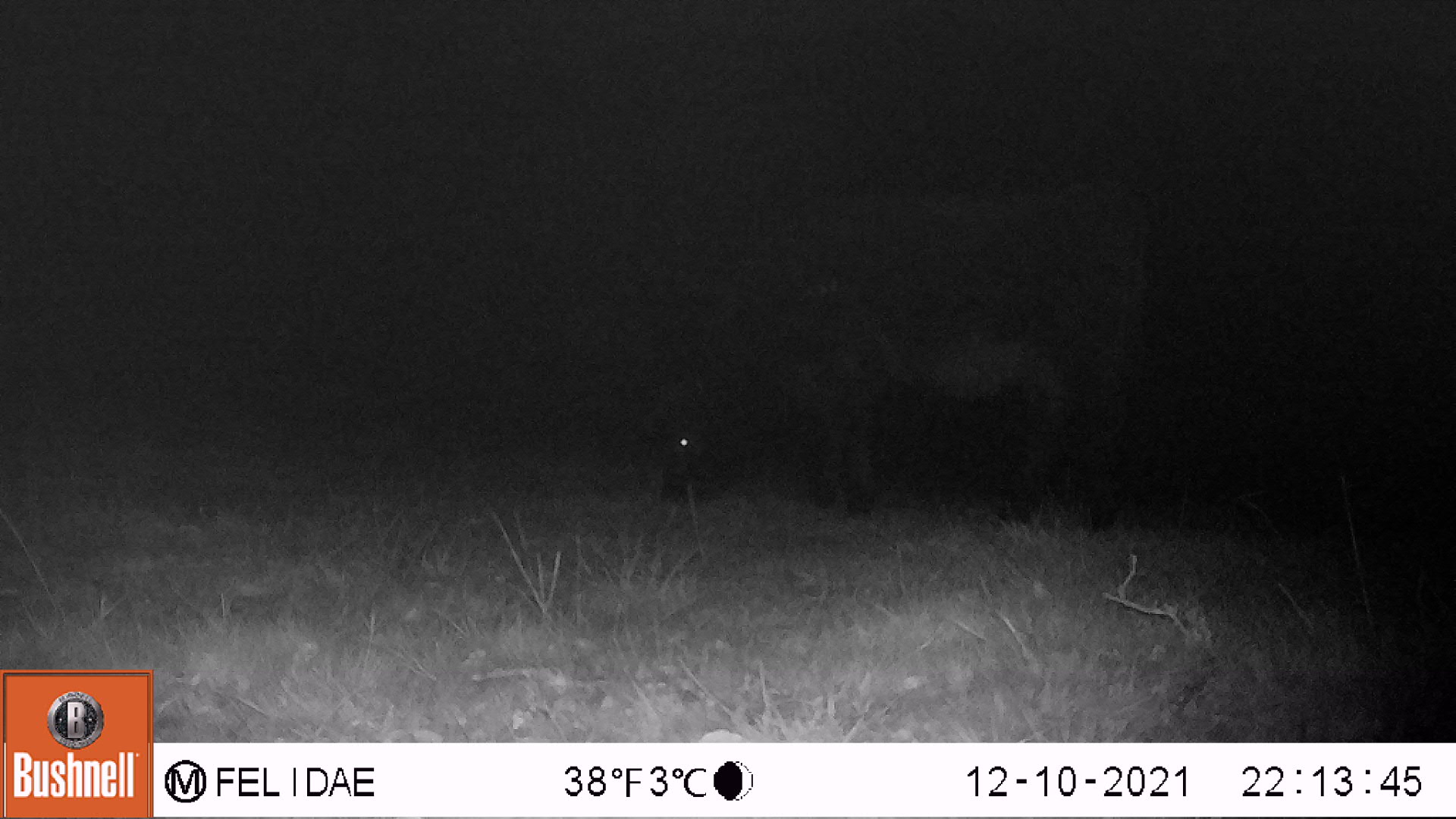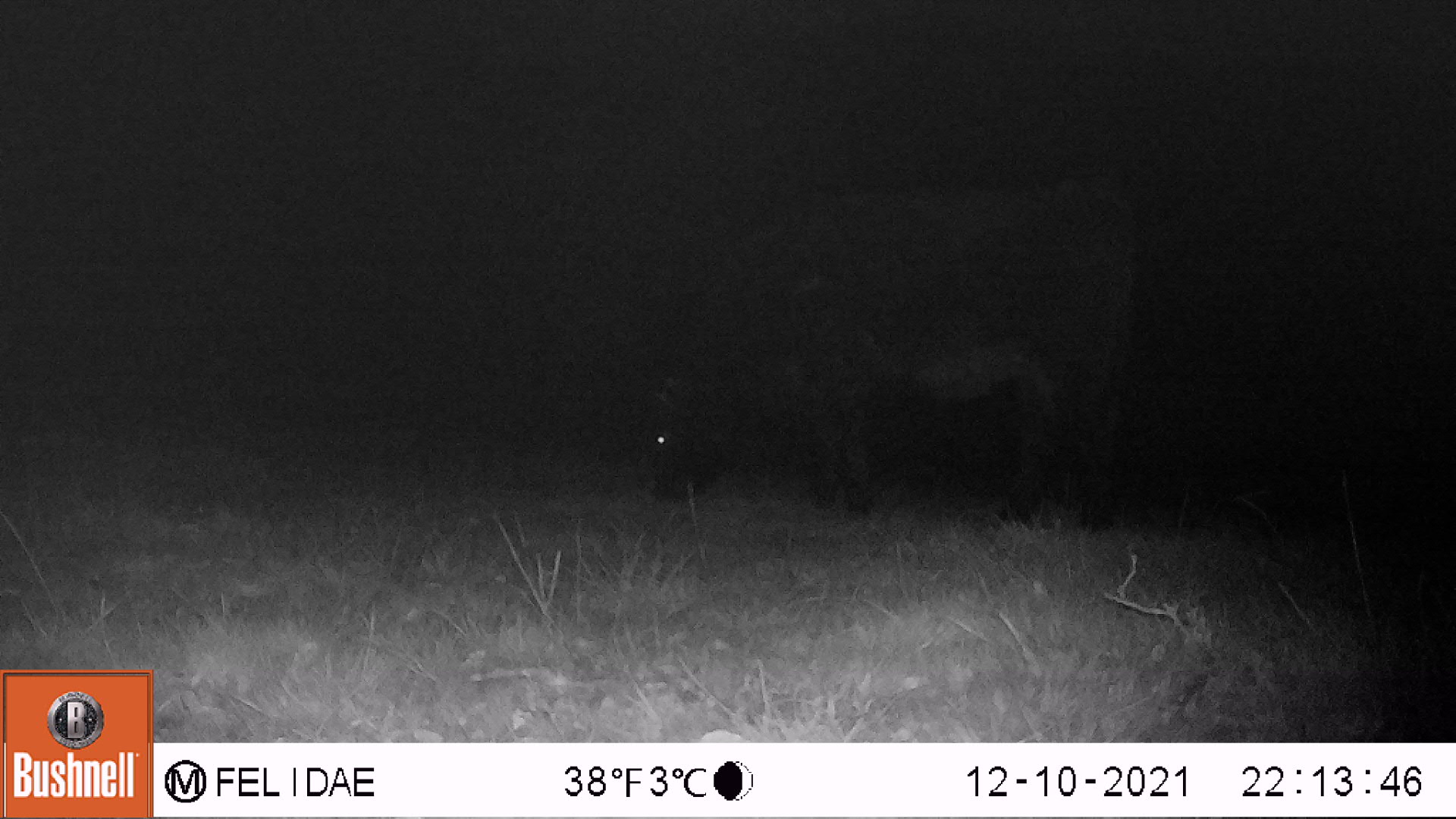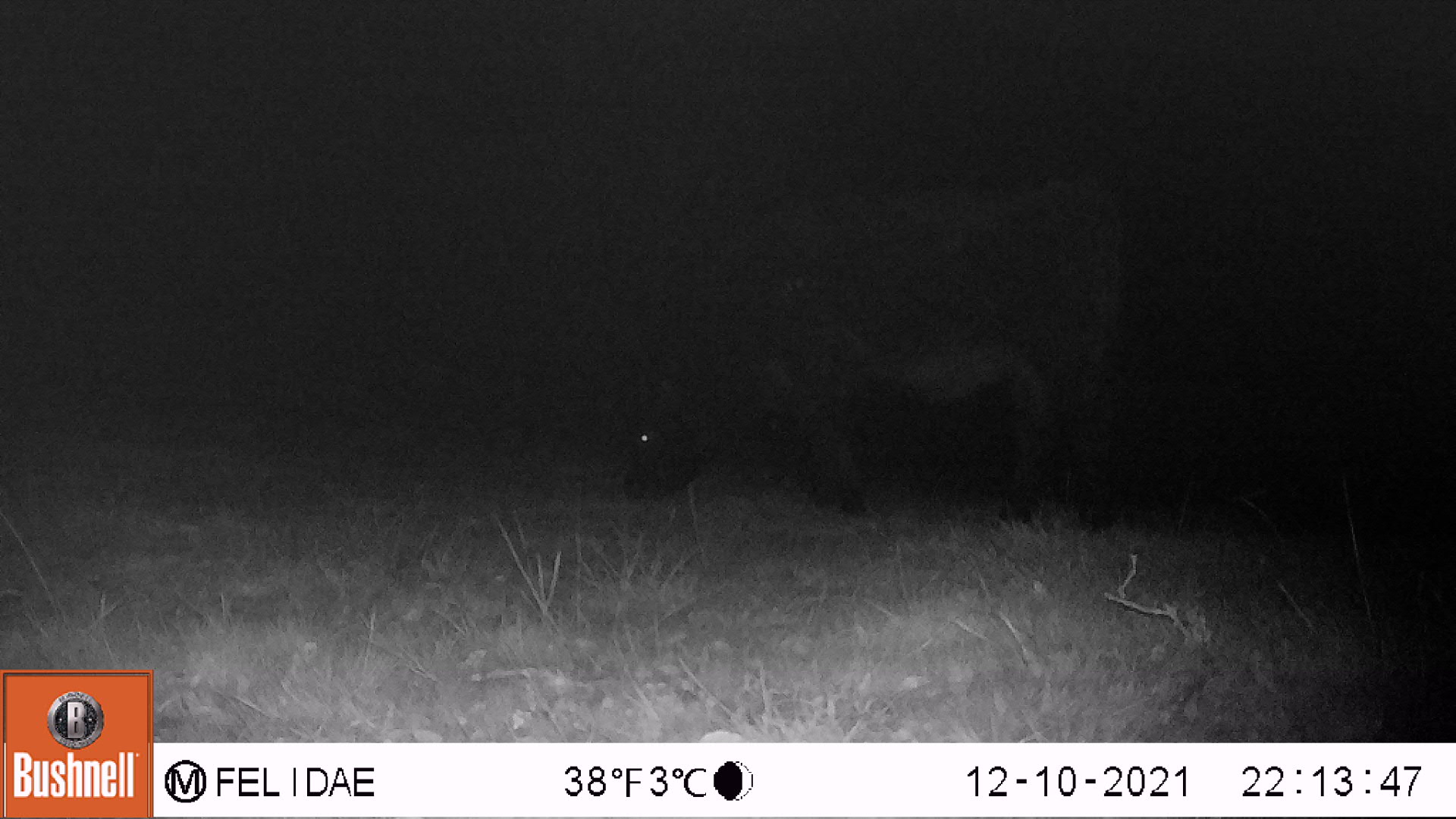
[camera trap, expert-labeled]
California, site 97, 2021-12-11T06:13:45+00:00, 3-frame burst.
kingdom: Animalia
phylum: Chordata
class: Mammalia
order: Artiodactyla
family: Bovidae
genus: Bos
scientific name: Bos taurus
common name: domestic cattle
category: cattle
Cattle (domestic cattle) (Bos taurus).